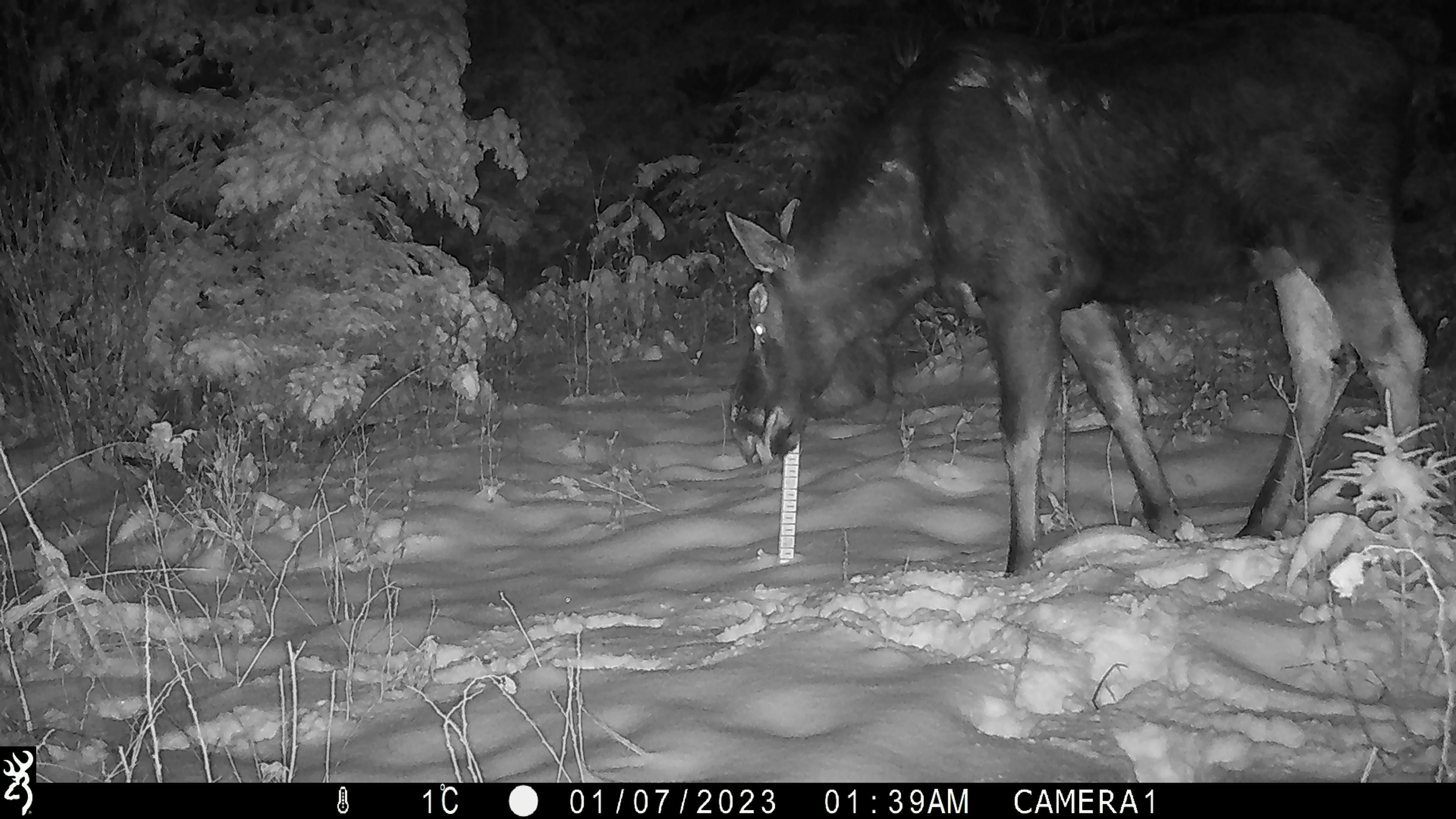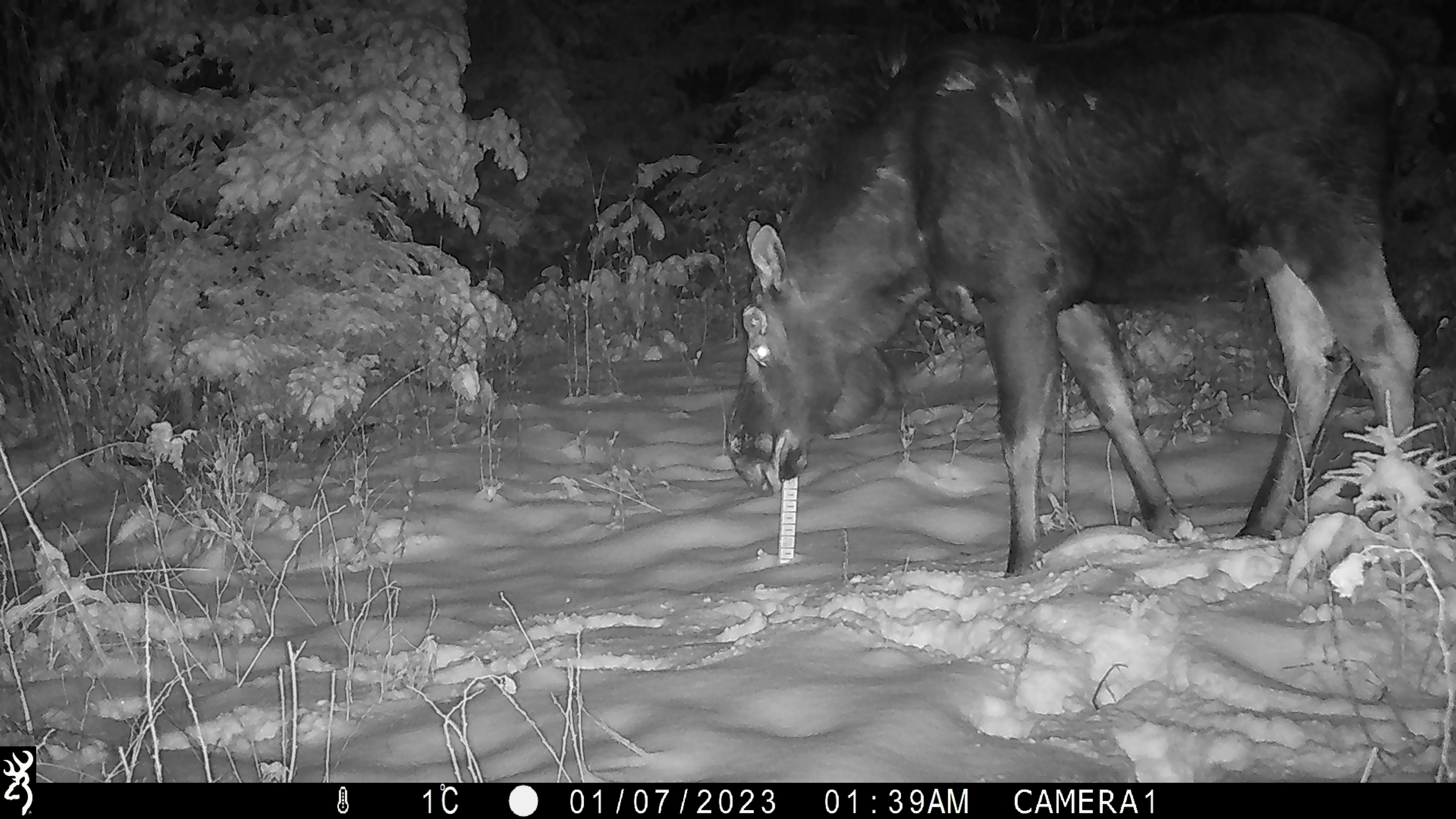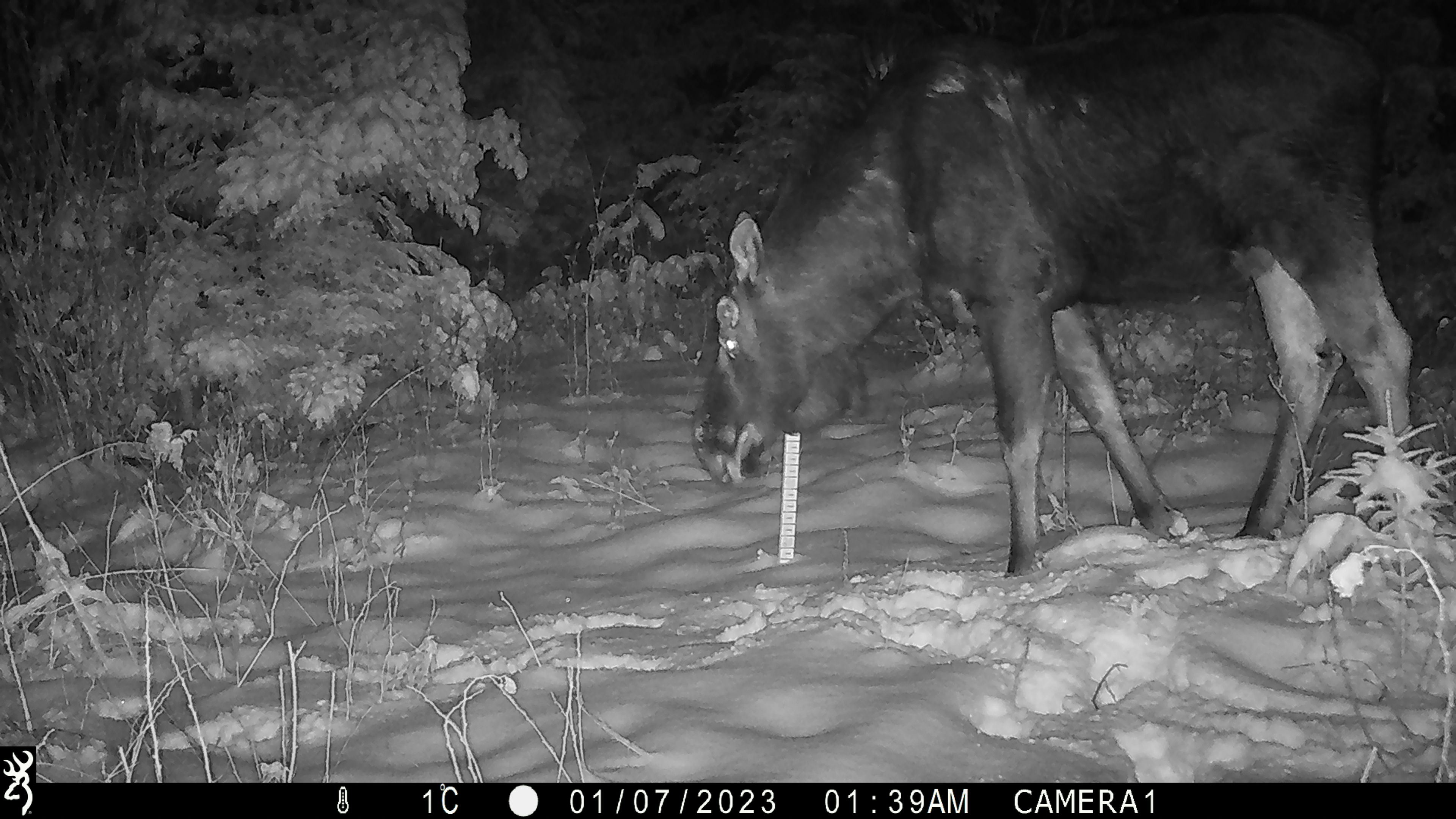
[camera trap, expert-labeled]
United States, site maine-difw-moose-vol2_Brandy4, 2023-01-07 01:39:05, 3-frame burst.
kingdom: Animalia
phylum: Chordata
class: Mammalia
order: Artiodactyla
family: Cervidae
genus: Alces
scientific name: Alces alces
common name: moose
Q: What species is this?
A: Moose (Alces alces).